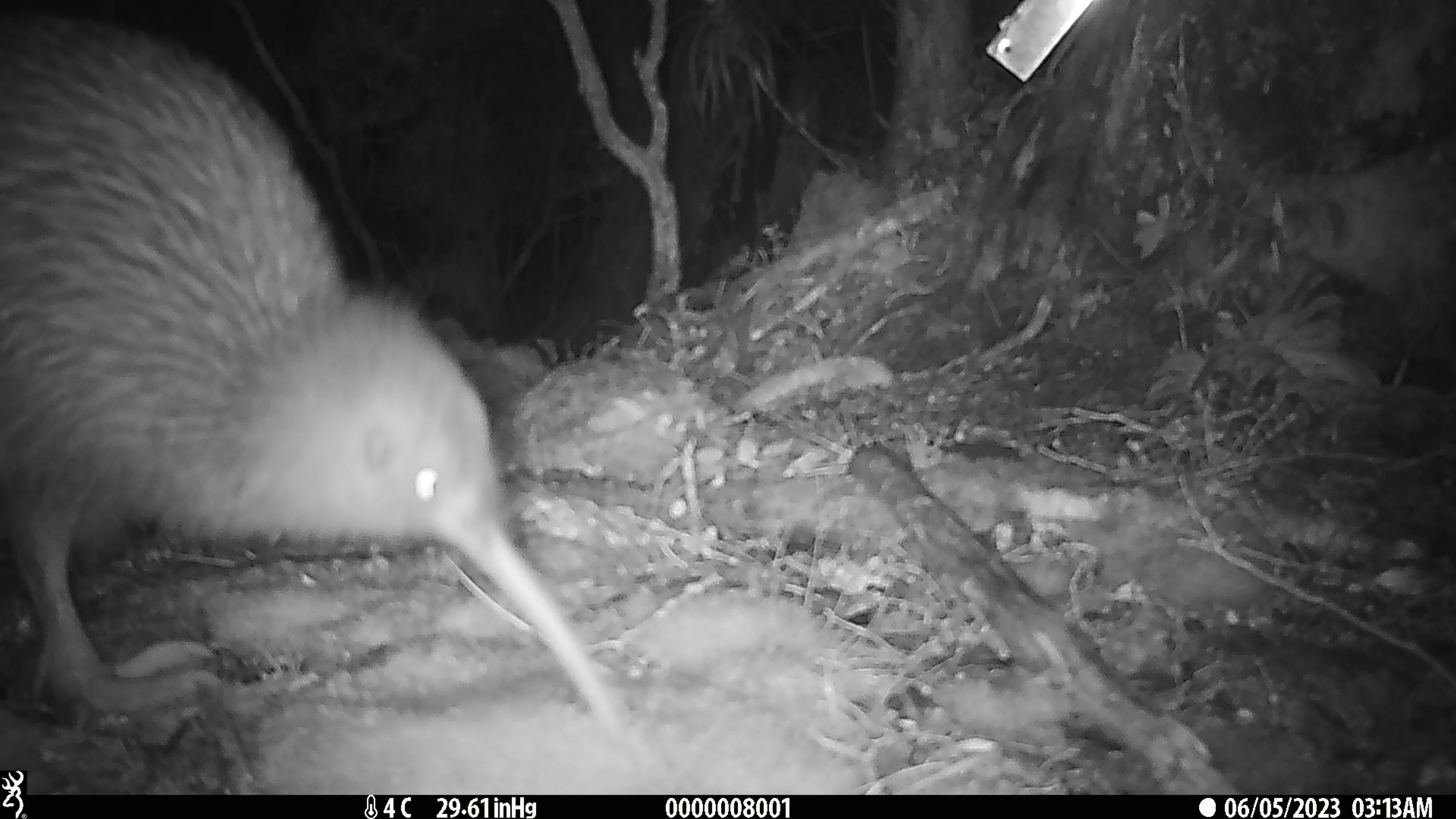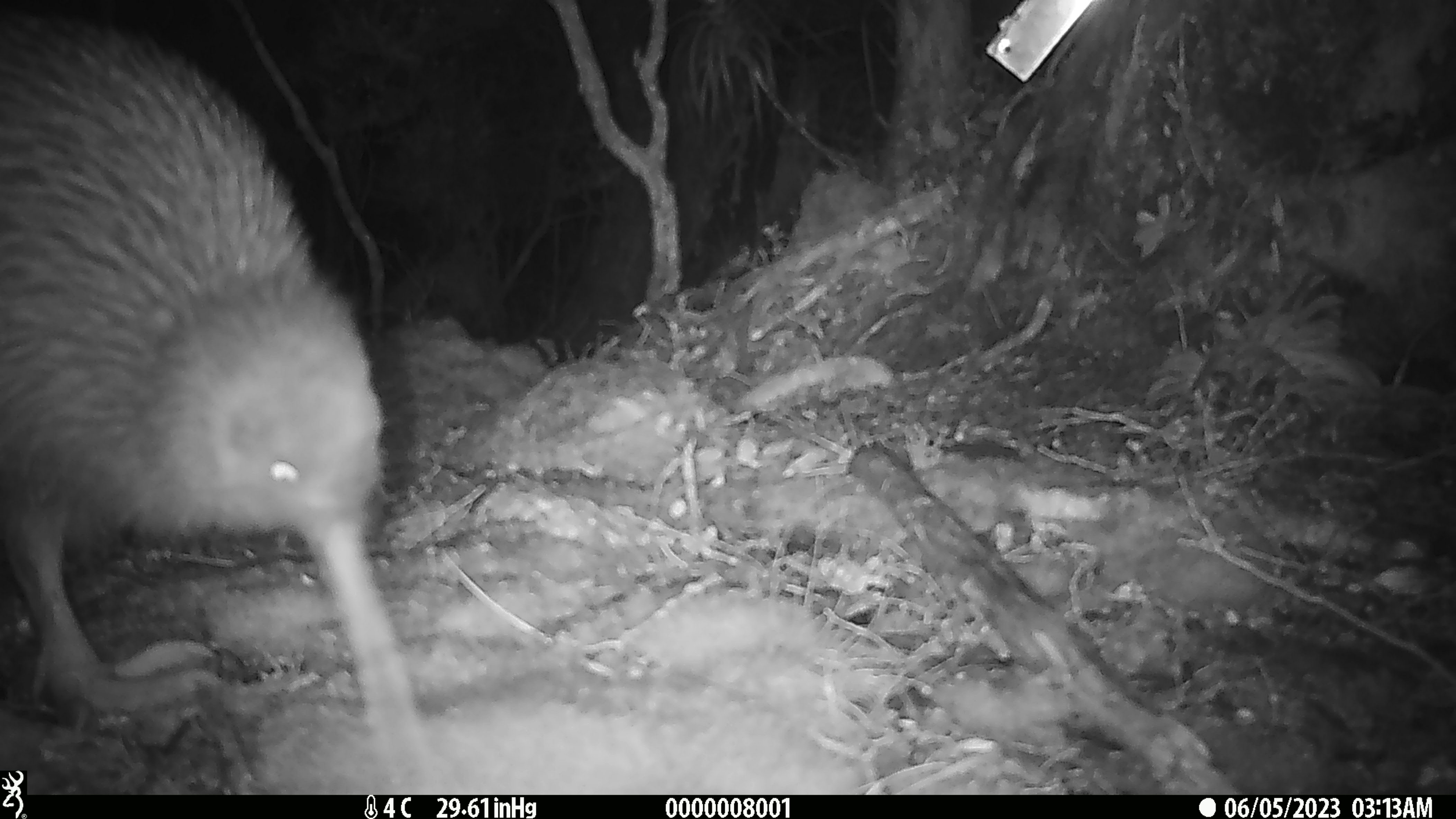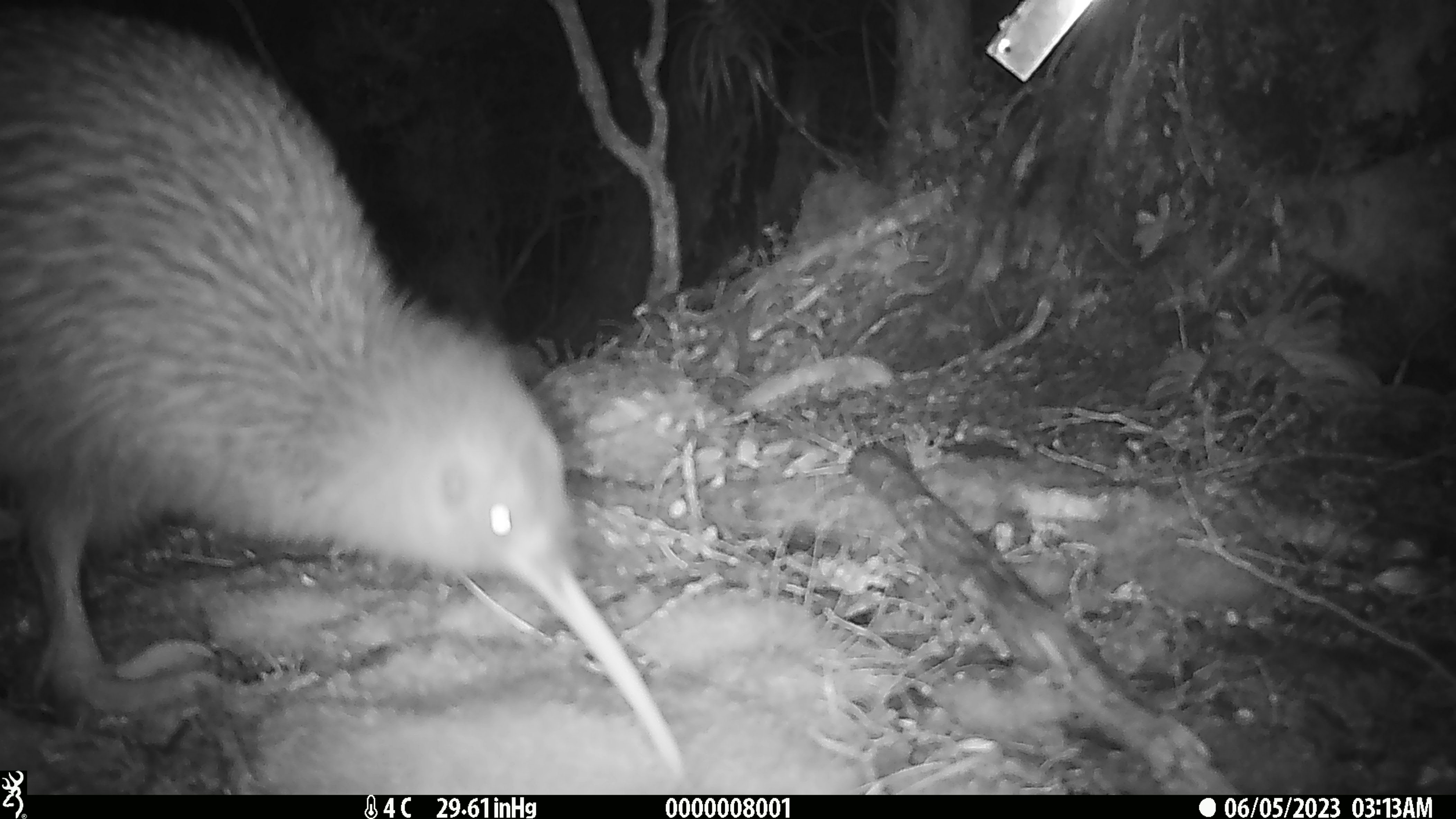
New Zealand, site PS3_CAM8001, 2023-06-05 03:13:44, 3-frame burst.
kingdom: Animalia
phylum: Chordata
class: Aves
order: Apterygiformes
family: Apterygidae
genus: Apteryx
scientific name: Apteryx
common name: kiwi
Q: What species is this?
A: Kiwi (Apteryx).